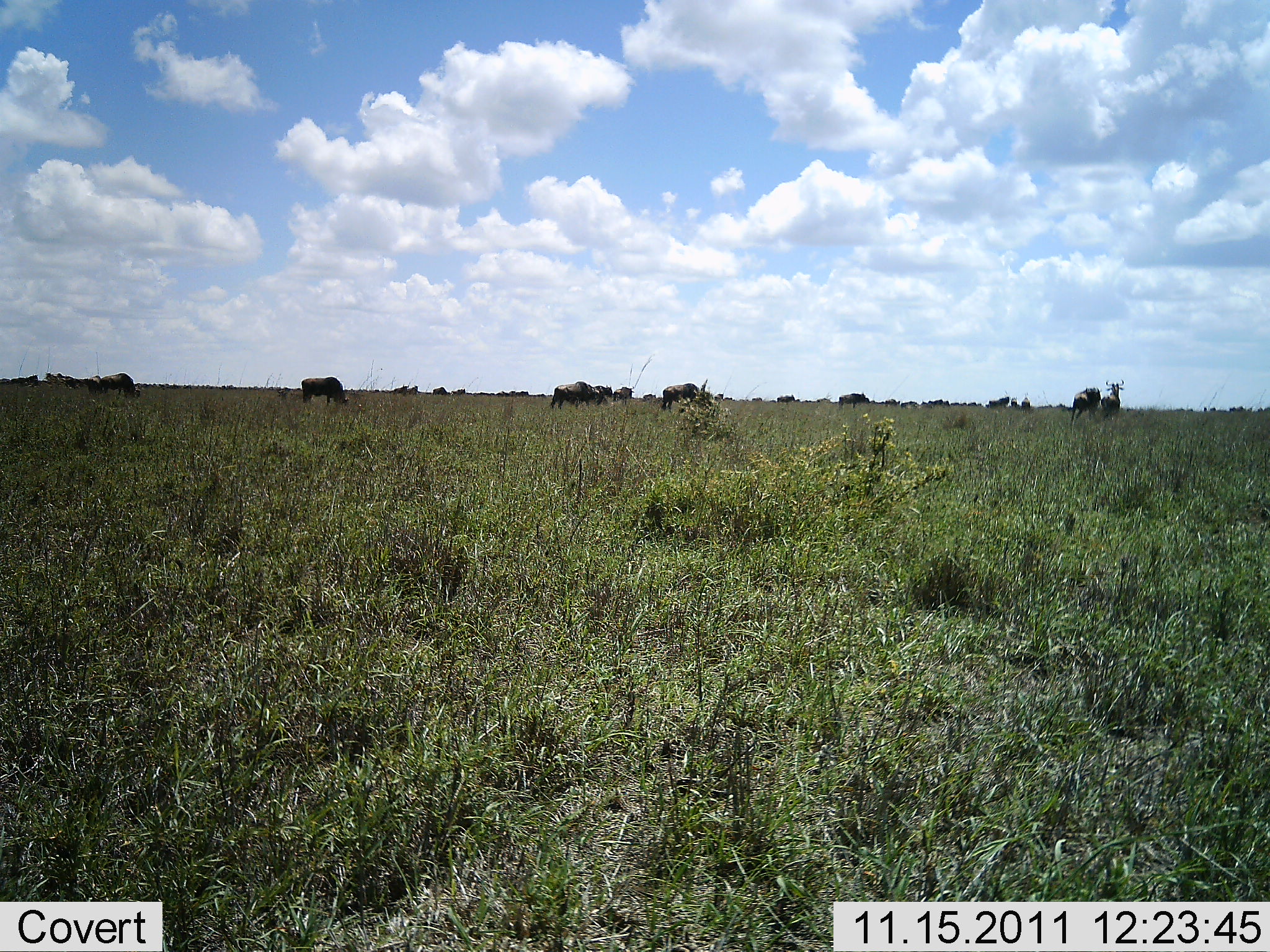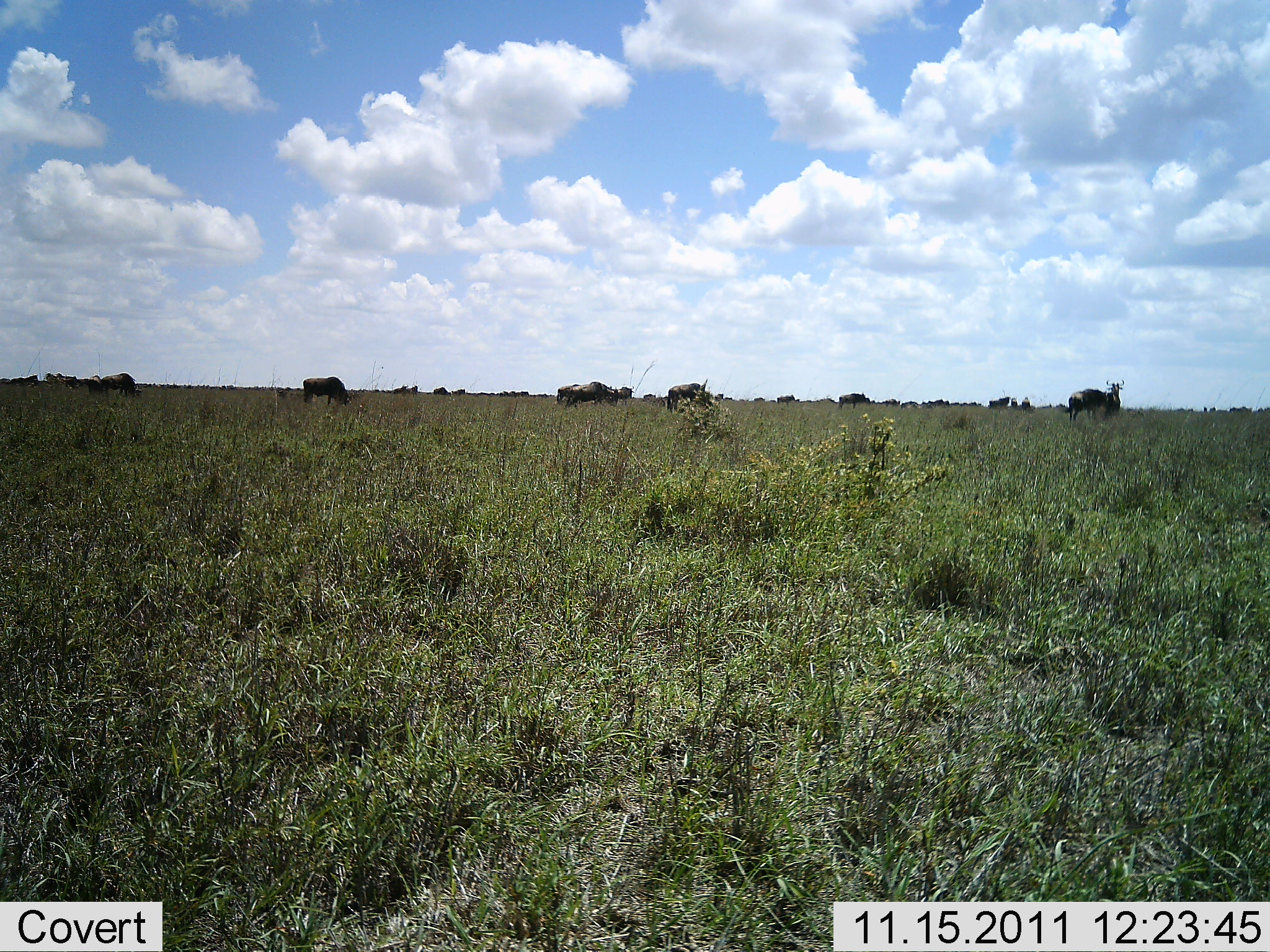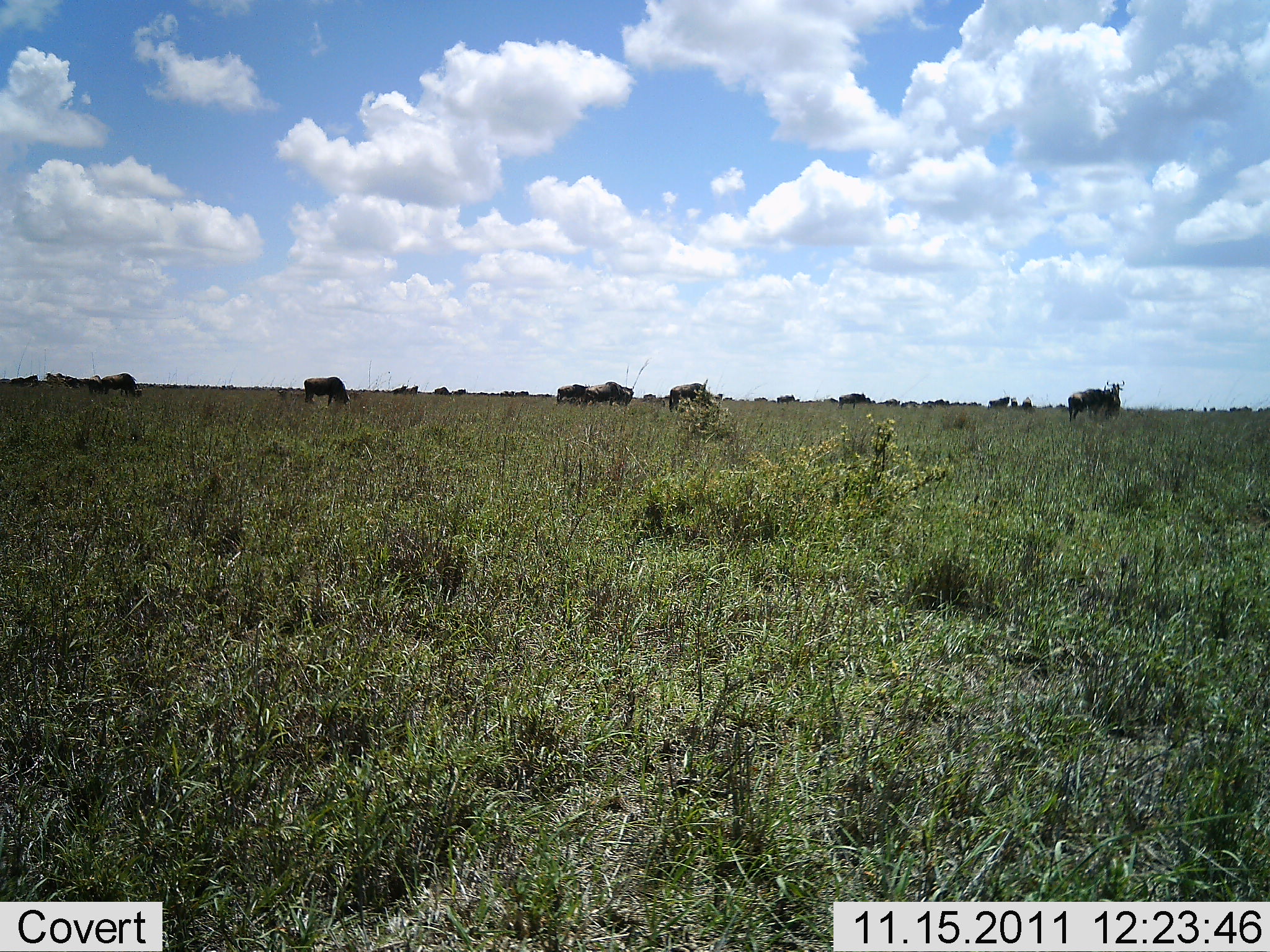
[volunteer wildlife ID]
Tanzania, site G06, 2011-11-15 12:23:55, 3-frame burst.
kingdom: Animalia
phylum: Chordata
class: Mammalia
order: Artiodactyla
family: Bovidae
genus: Connochaetes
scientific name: Connochaetes taurinus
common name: blue wildebeest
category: wildebeest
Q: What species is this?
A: Wildebeest (blue wildebeest) (Connochaetes taurinus).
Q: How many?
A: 11-50.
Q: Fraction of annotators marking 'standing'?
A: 36%.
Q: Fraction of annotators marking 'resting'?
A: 0%.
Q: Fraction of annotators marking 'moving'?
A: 45%.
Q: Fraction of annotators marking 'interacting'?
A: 0%.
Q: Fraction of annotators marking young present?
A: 0%.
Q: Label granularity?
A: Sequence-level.